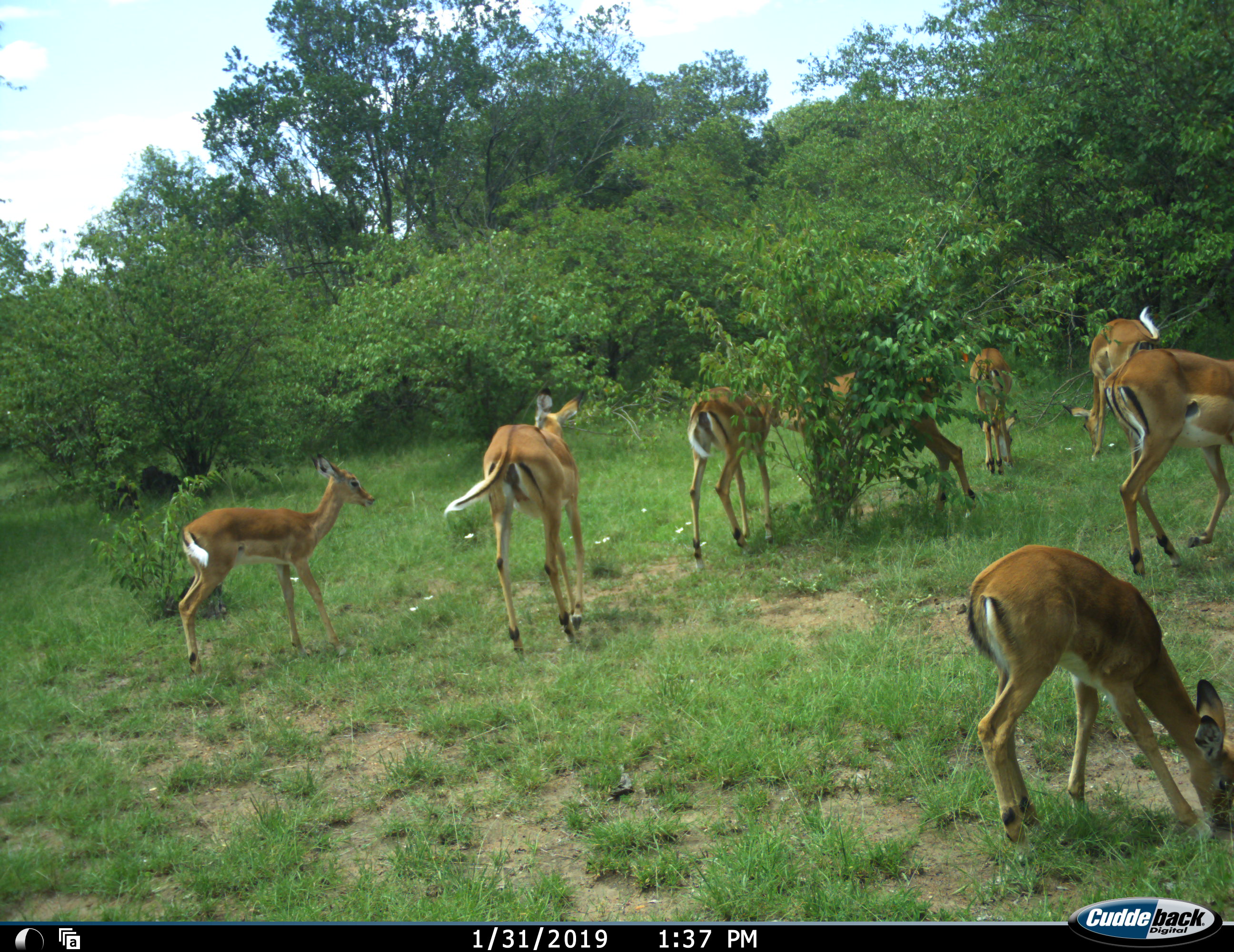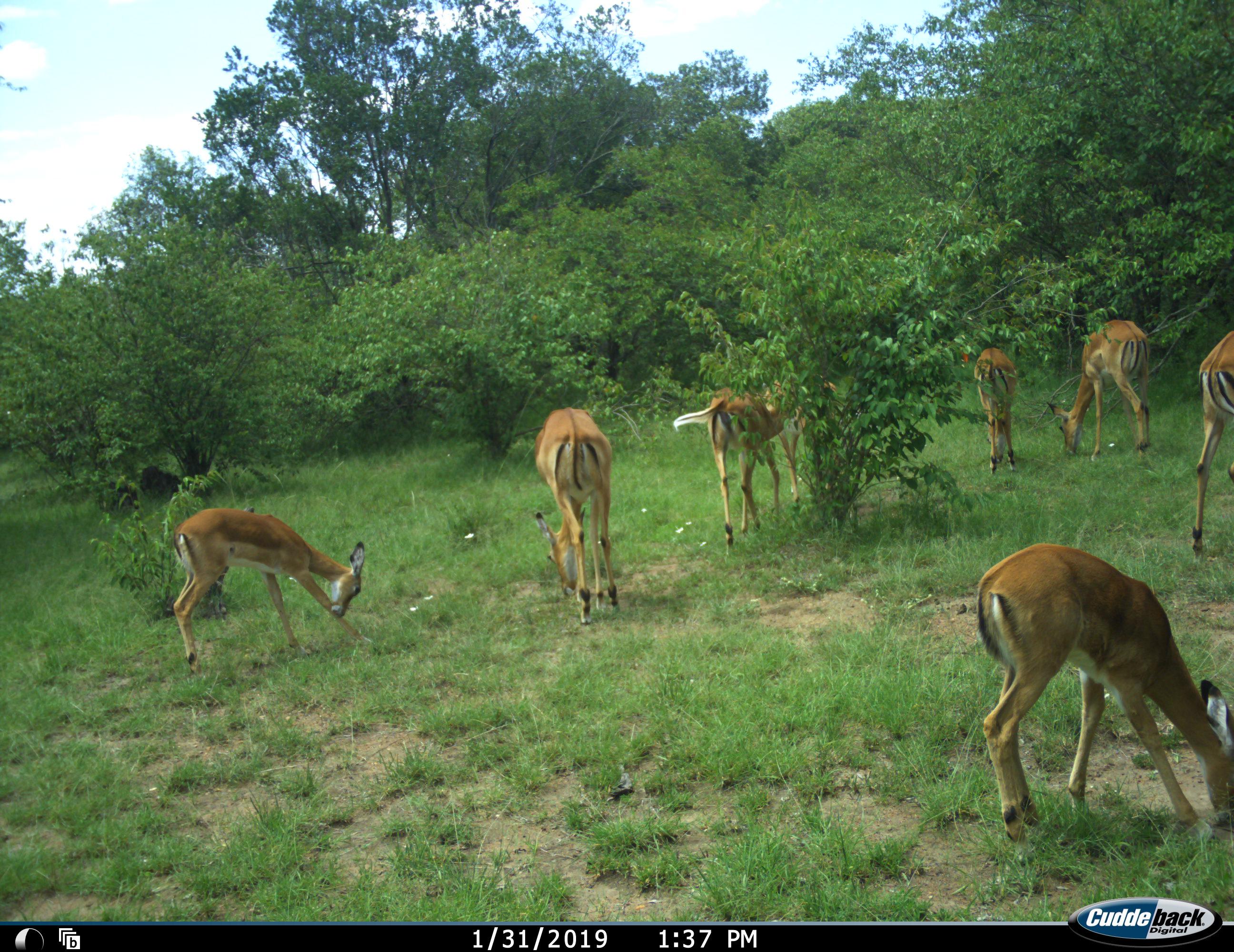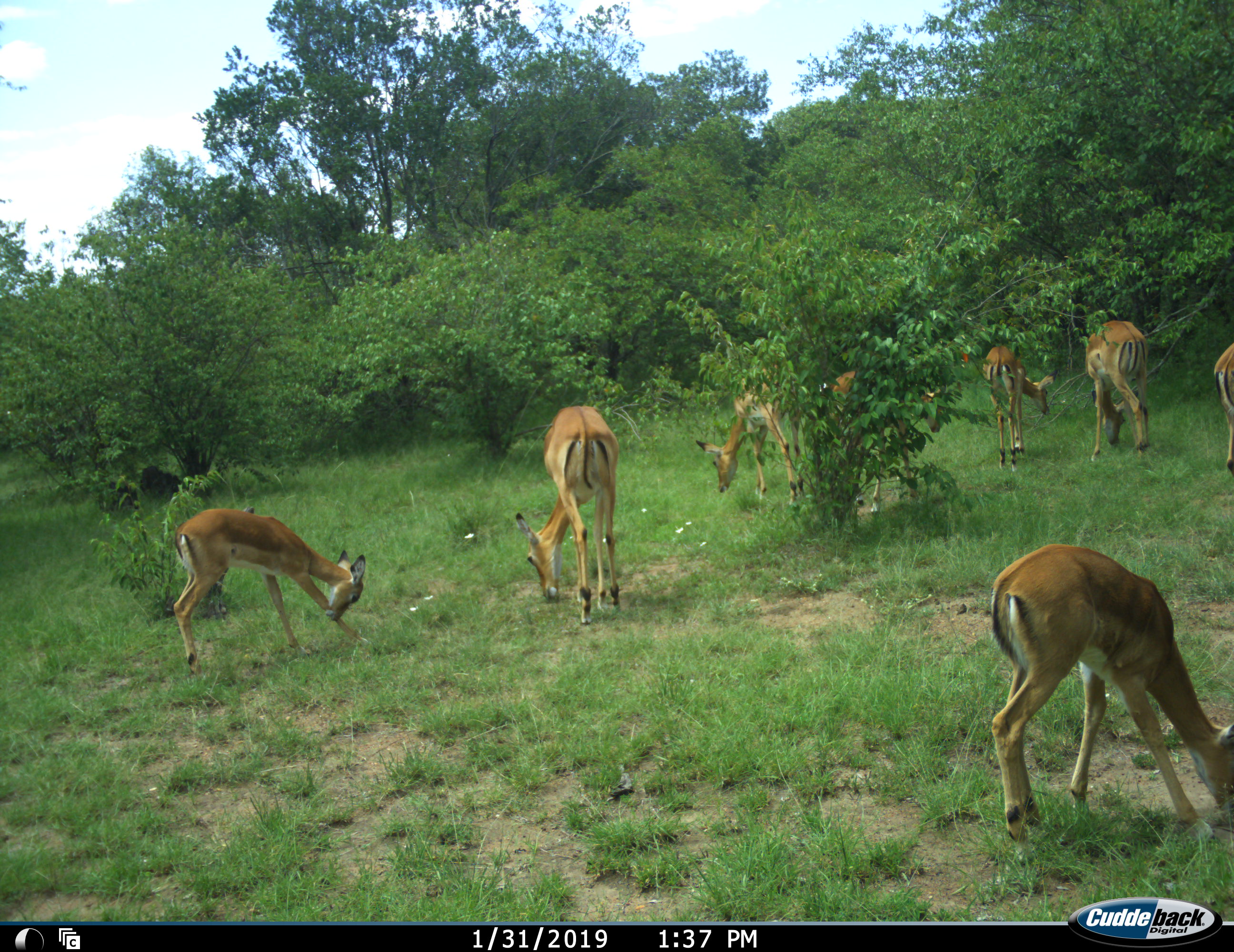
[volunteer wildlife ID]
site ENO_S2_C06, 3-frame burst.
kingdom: Animalia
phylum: Chordata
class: Mammalia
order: Artiodactyla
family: Bovidae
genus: Aepyceros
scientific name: Aepyceros melampus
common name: impala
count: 8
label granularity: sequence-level